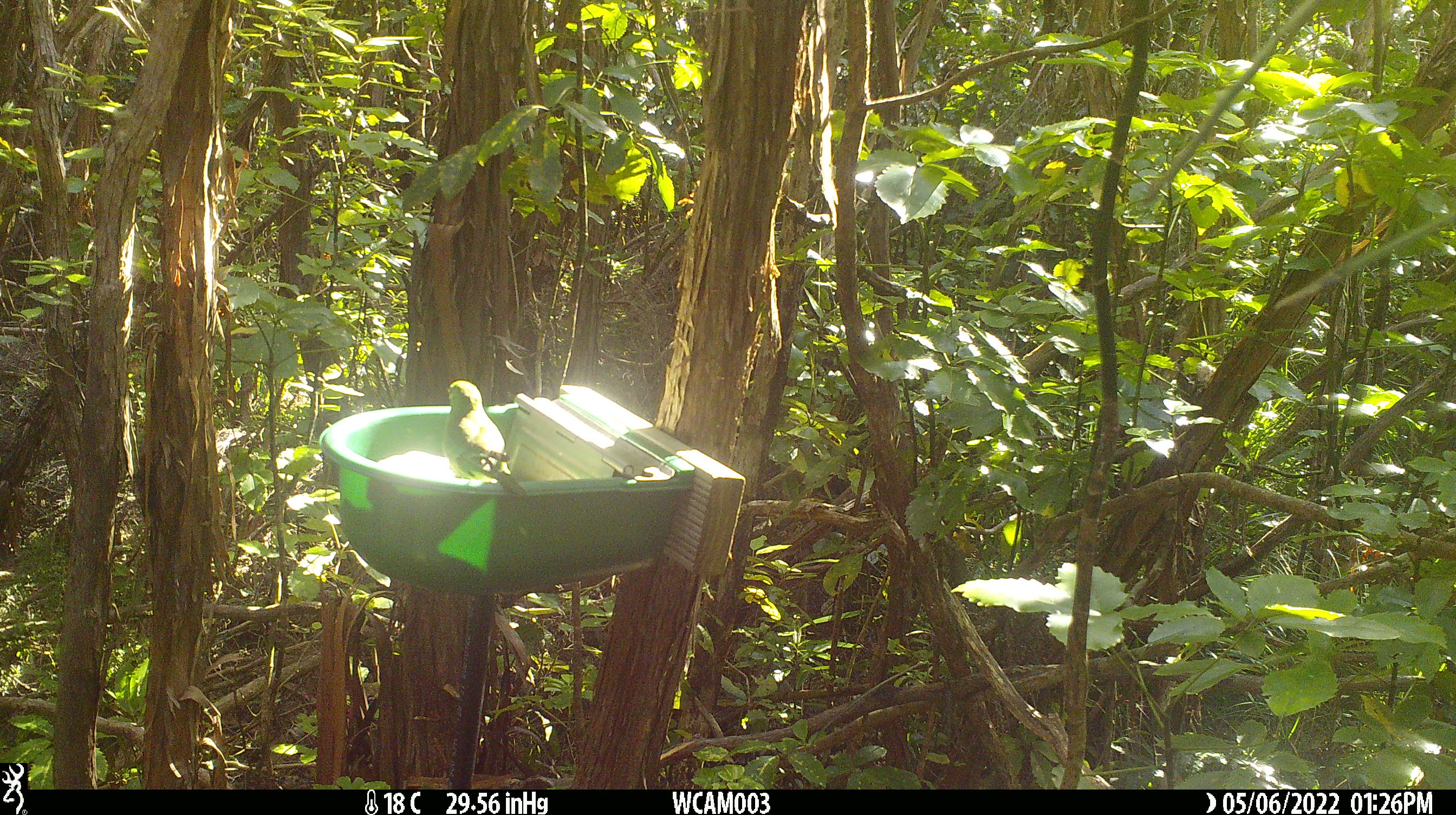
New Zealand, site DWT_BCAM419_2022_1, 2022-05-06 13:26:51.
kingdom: Animalia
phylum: Chordata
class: Aves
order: Psittaciformes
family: Psittaculidae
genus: Cyanoramphus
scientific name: Cyanoramphus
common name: parakeet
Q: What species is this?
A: Parakeet (Cyanoramphus).